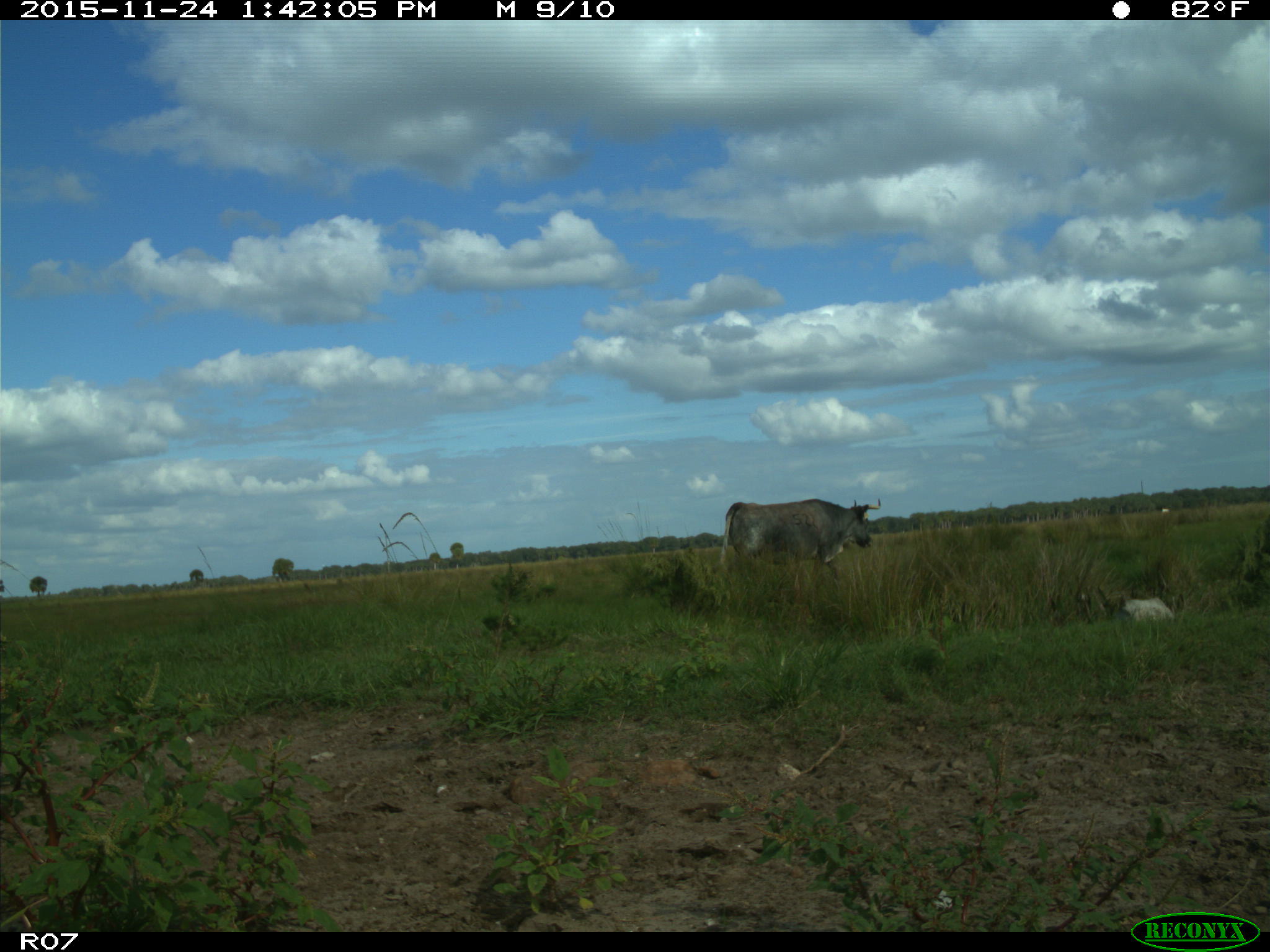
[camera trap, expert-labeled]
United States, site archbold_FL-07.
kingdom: Animalia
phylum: Chordata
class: Mammalia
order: Artiodactyla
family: Bovidae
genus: Bos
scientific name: Bos taurus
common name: domestic cow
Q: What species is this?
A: Bos taurus (domestic cow).